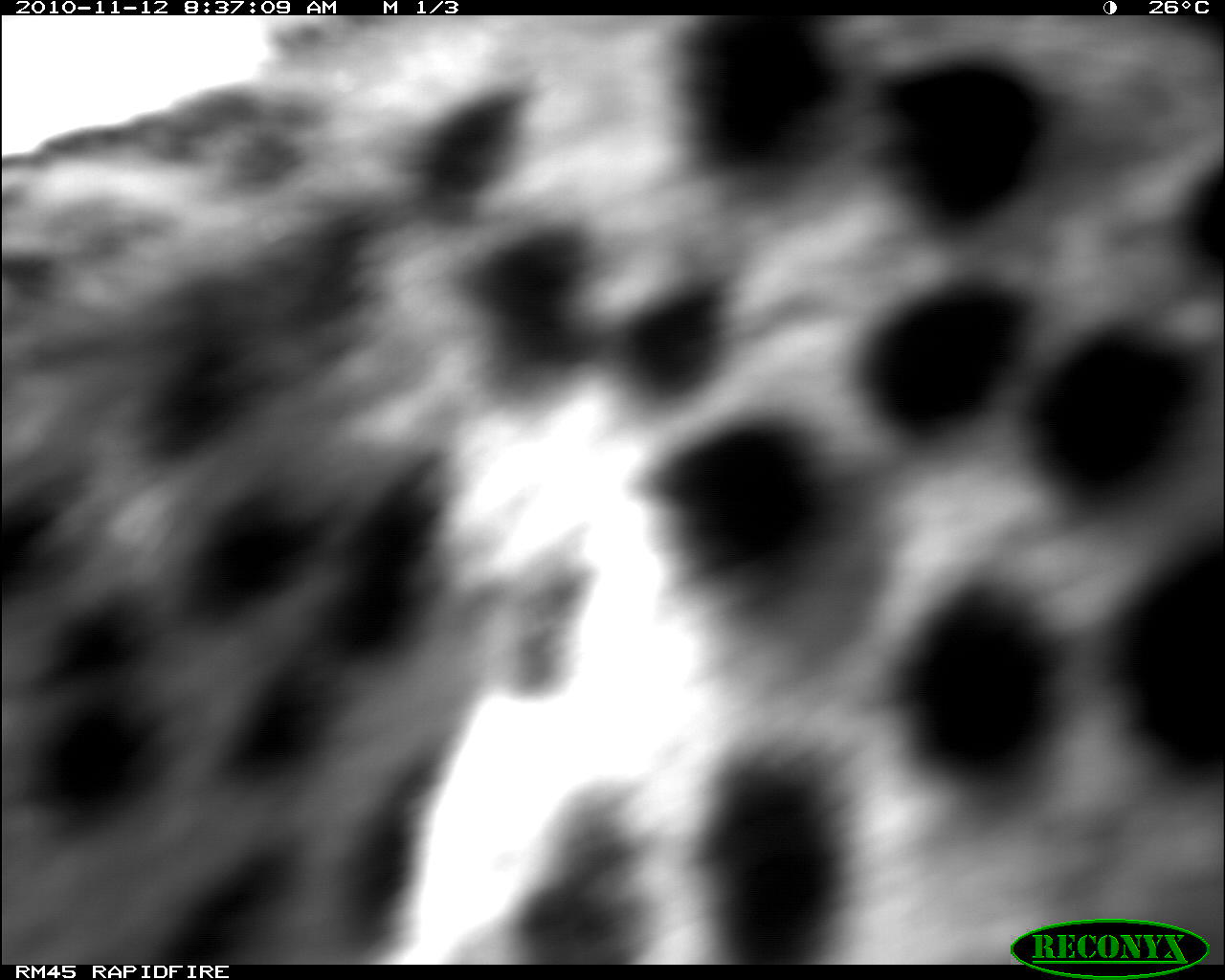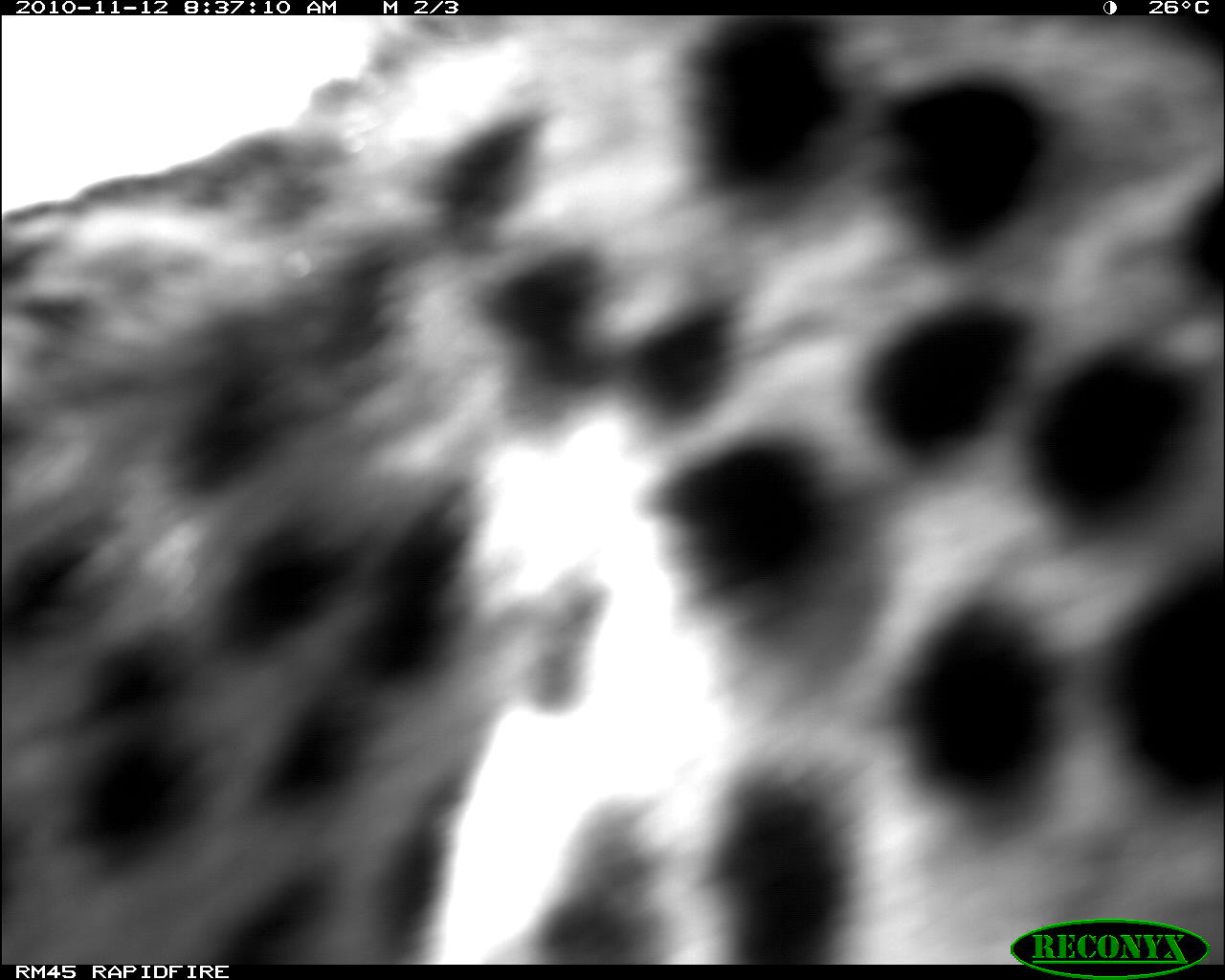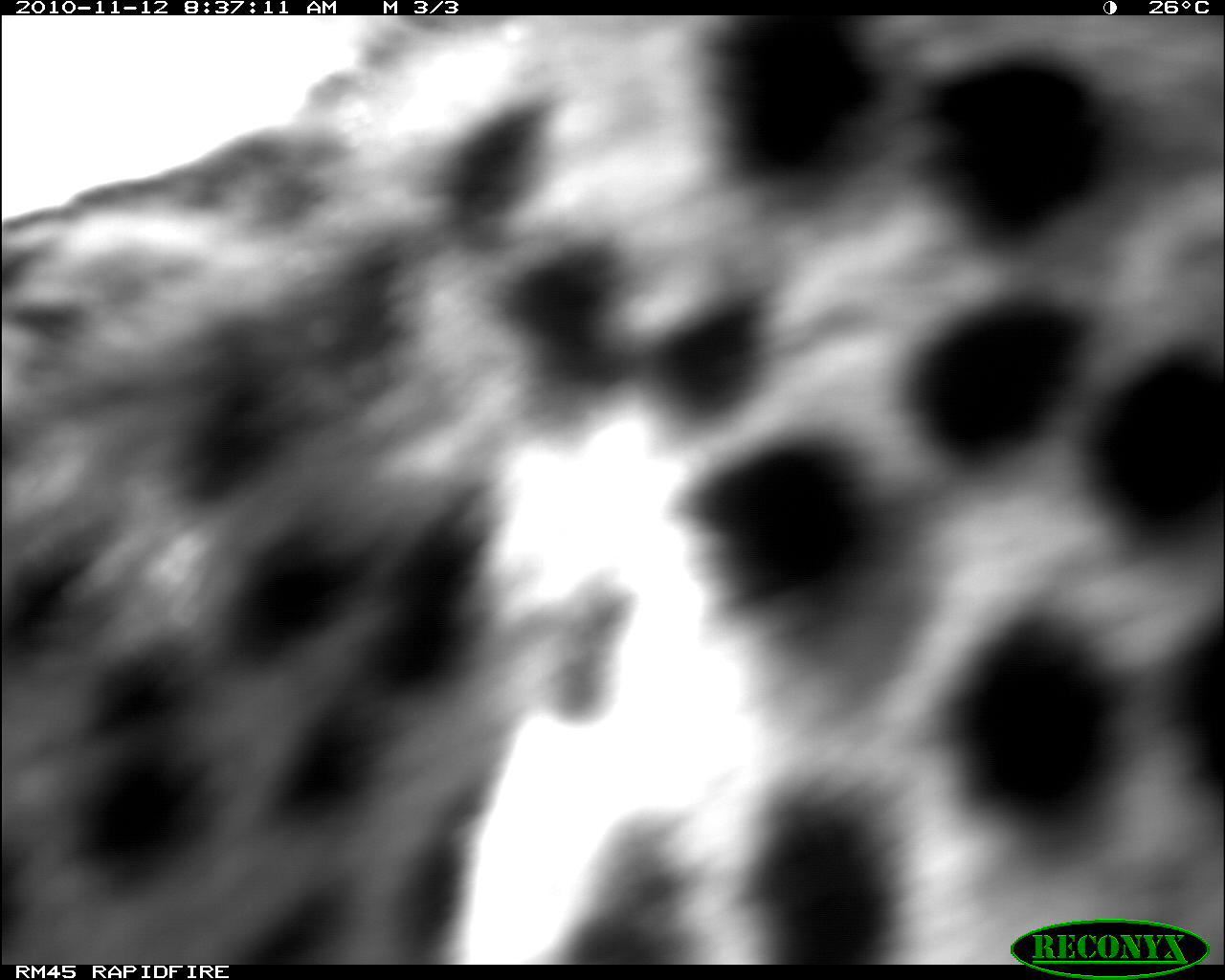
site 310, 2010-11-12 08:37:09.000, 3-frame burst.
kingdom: Animalia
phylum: Chordata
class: Mammalia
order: Carnivora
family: Felidae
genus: Acinonyx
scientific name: Acinonyx jubatus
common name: cheetah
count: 1